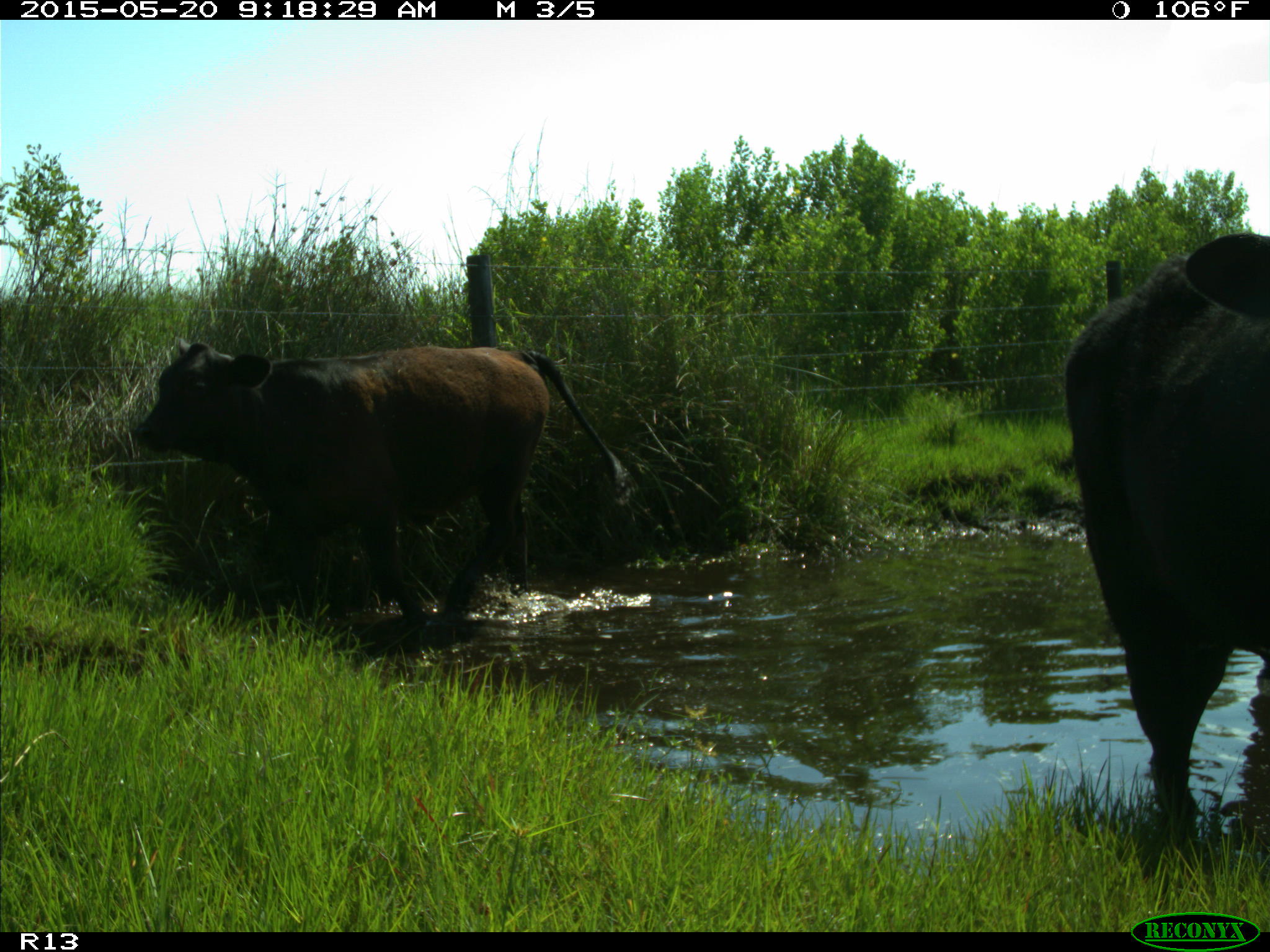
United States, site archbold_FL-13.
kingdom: Animalia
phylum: Chordata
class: Mammalia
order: Artiodactyla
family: Bovidae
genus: Bos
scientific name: Bos taurus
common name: domestic cow